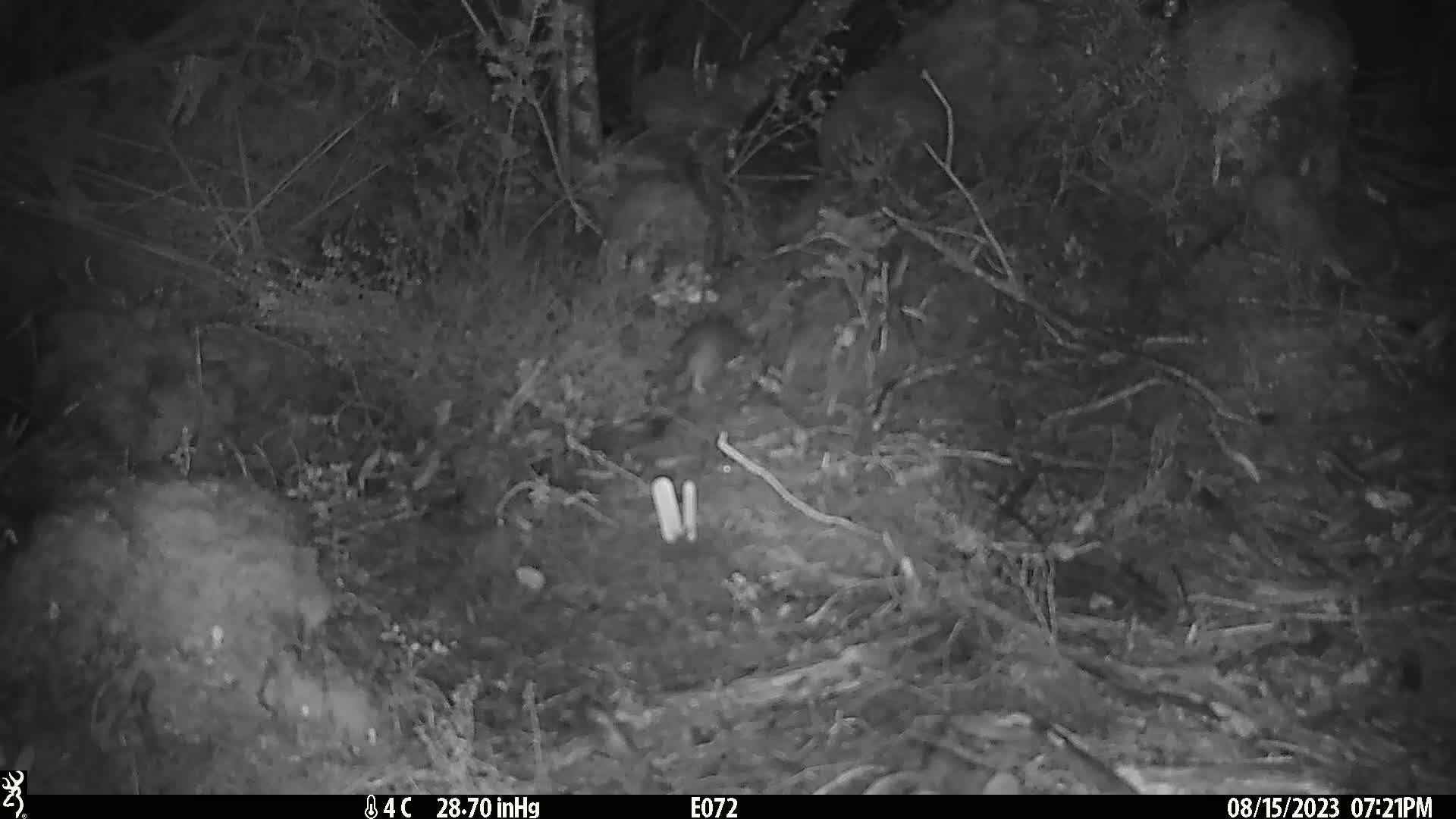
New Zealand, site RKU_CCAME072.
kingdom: Animalia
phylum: Chordata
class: Mammalia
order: Rodentia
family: Muridae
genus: Rattus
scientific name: Rattus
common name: rat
Rat (Rattus).